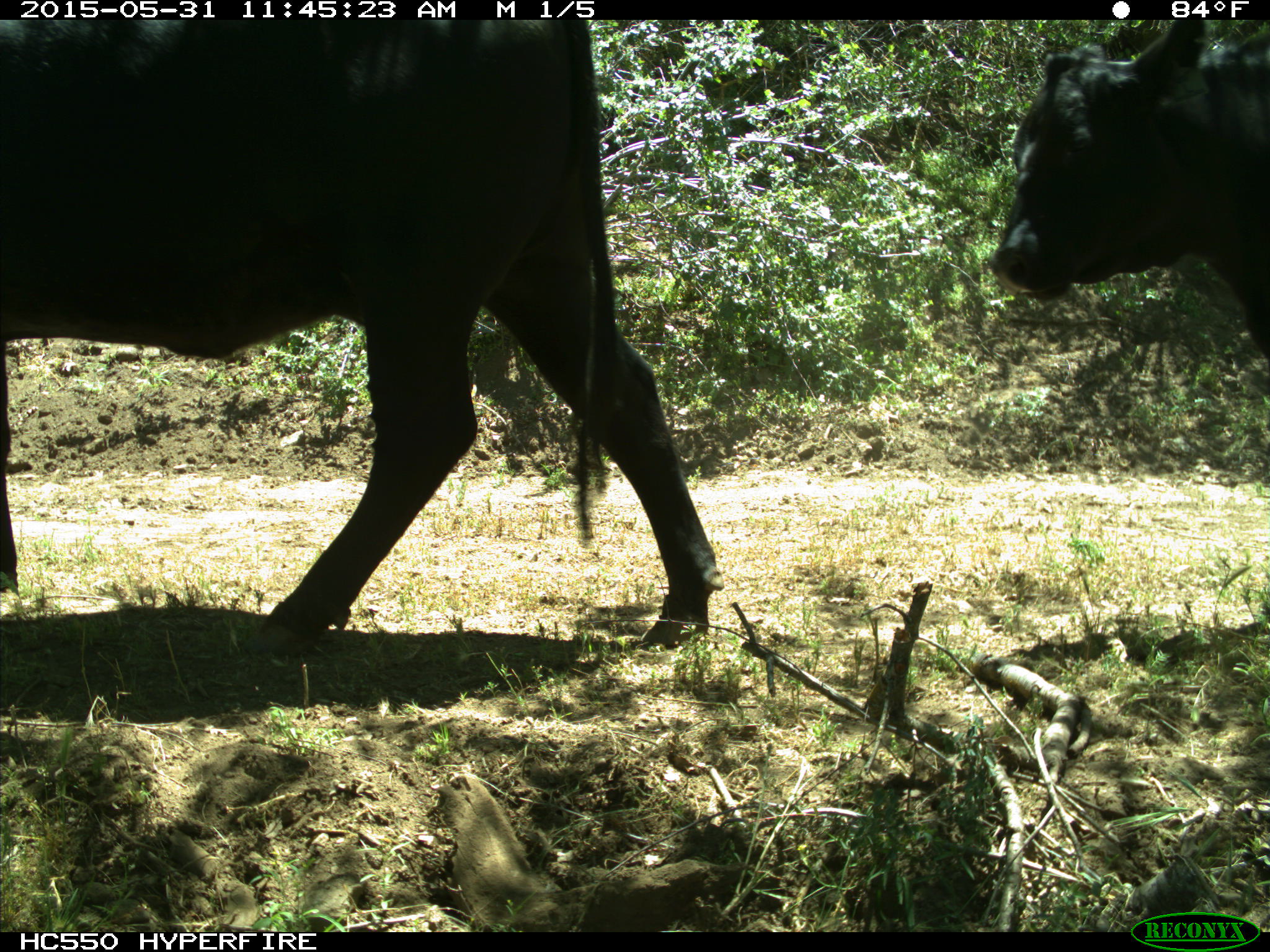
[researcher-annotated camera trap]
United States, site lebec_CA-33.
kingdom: Animalia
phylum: Chordata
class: Mammalia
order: Artiodactyla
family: Bovidae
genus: Bos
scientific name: Bos taurus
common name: domestic cow